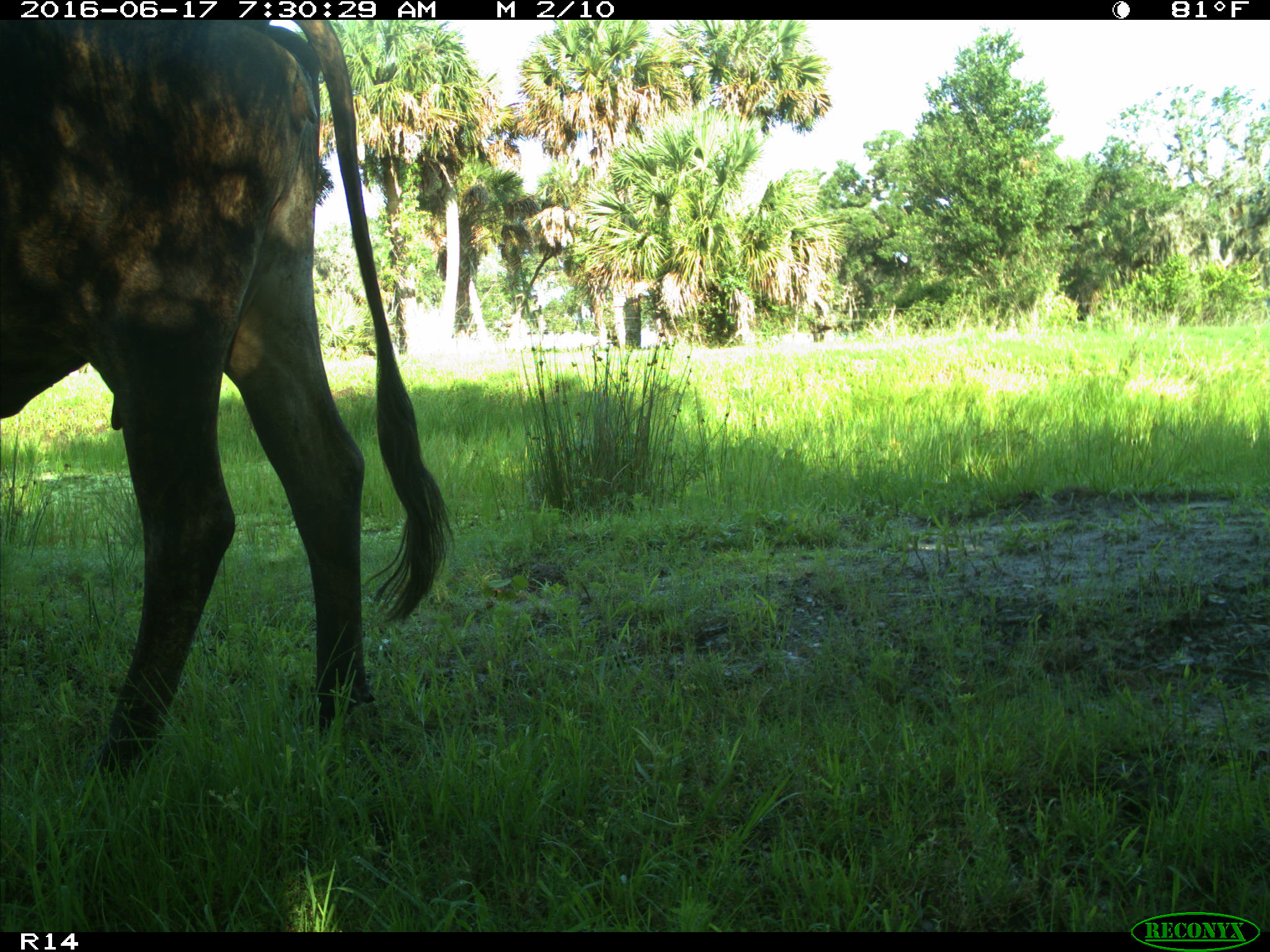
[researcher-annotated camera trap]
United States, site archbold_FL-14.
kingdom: Animalia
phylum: Chordata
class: Mammalia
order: Artiodactyla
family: Bovidae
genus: Bos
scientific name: Bos taurus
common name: domestic cow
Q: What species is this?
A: Bos taurus (domestic cow).